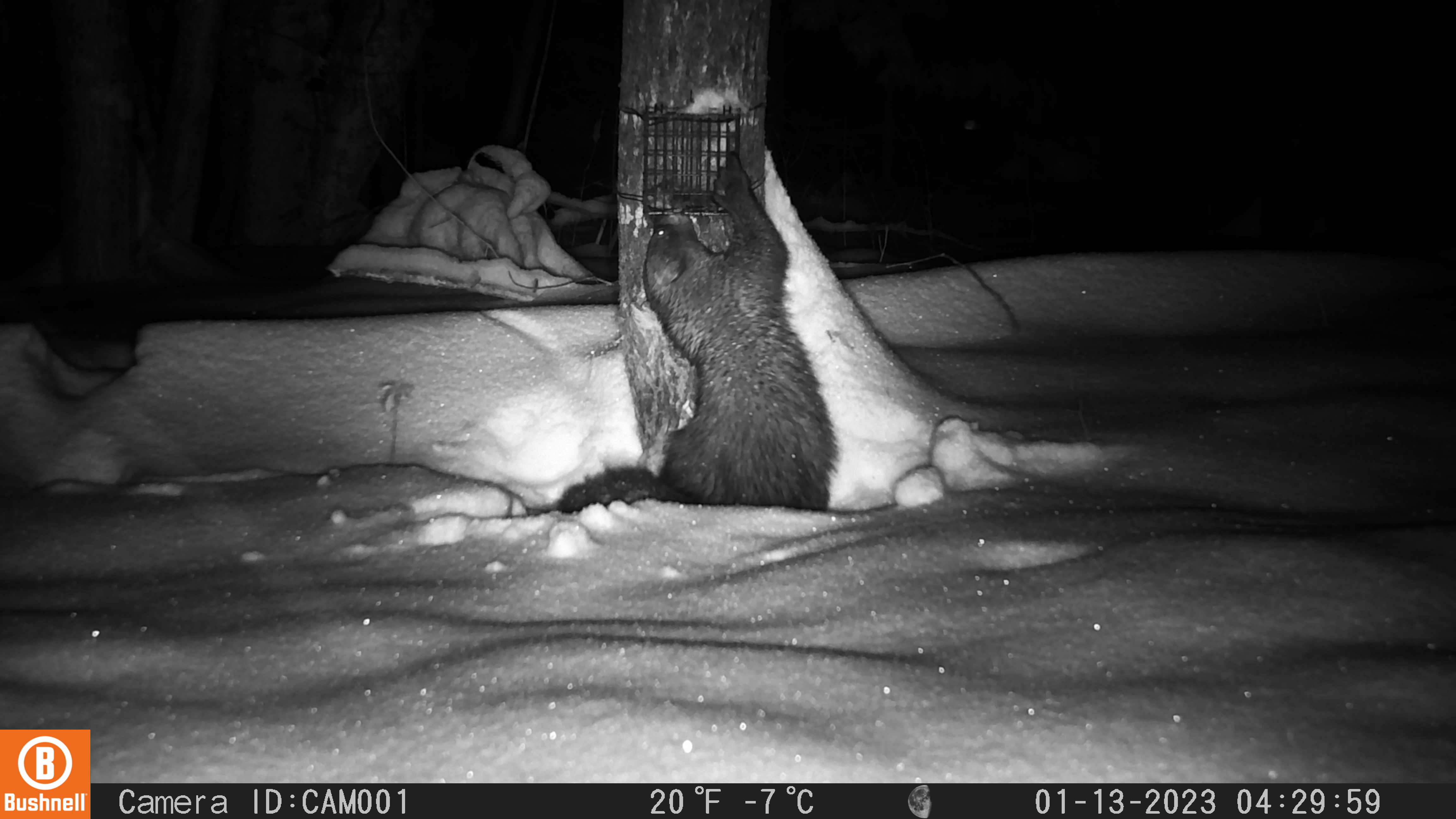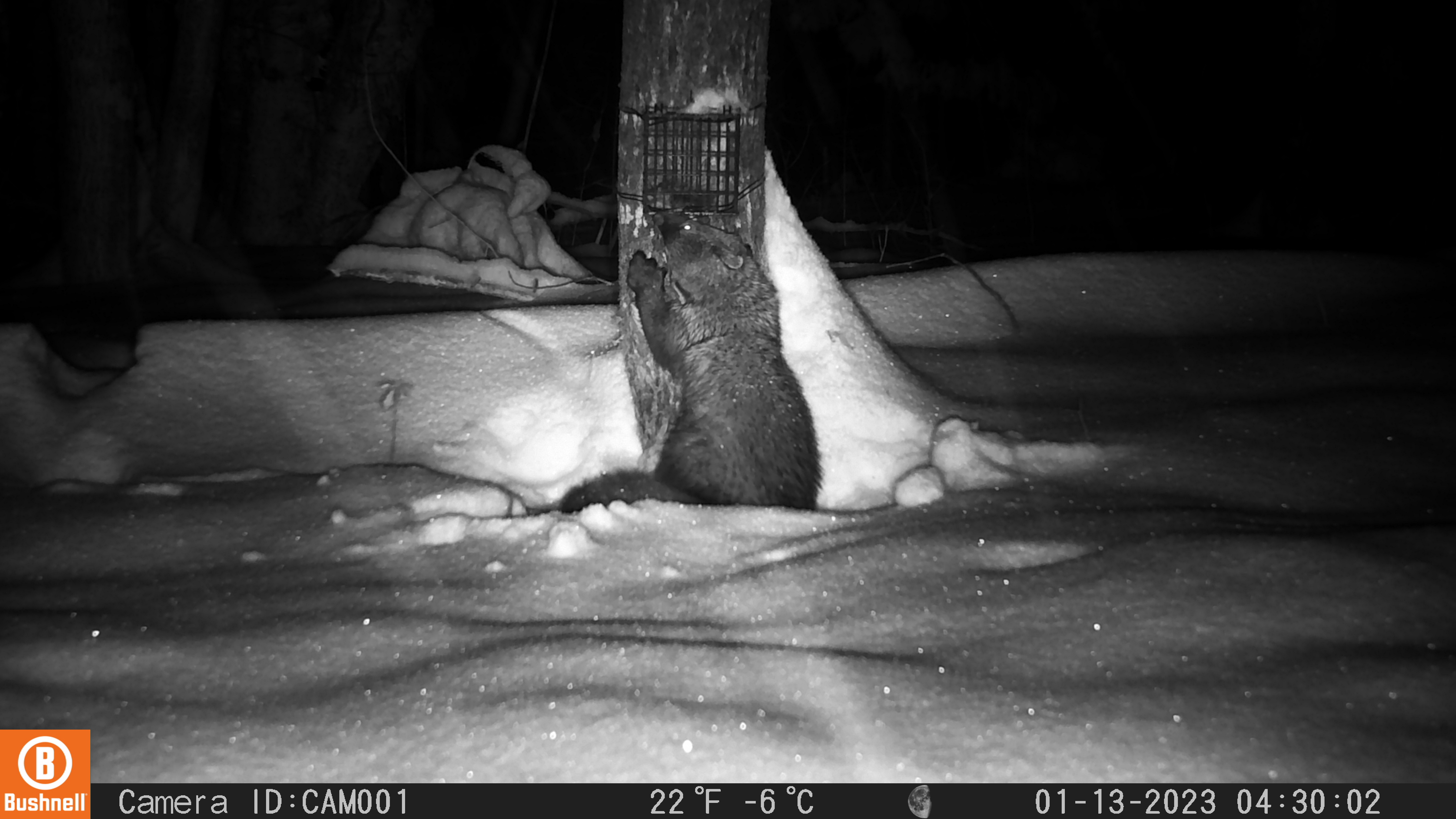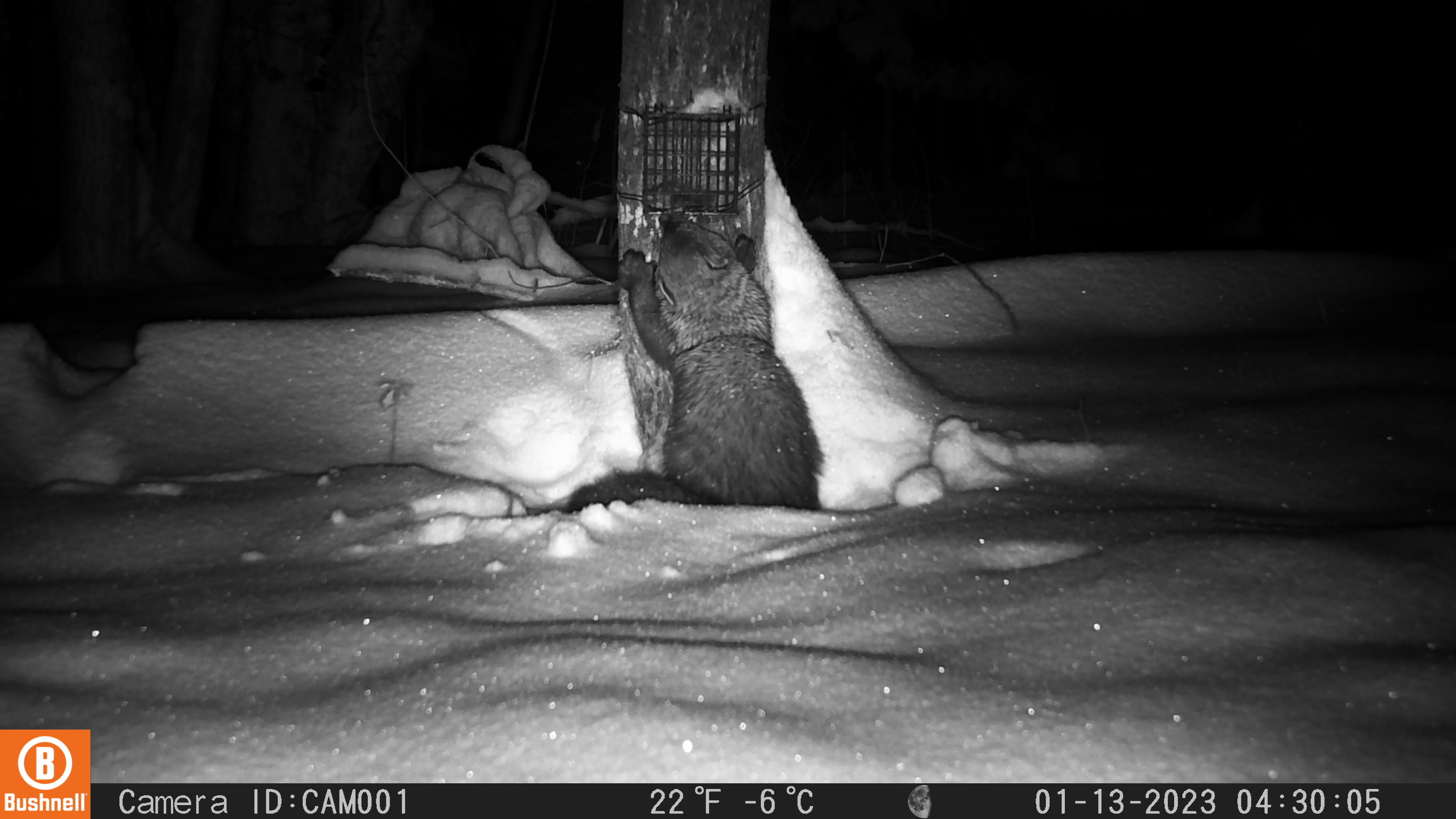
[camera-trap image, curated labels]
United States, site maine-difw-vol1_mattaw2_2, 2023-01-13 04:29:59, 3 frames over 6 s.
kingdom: Animalia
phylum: Chordata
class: Mammalia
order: Carnivora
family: Mustelidae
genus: Pekania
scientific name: Pekania pennanti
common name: fisher